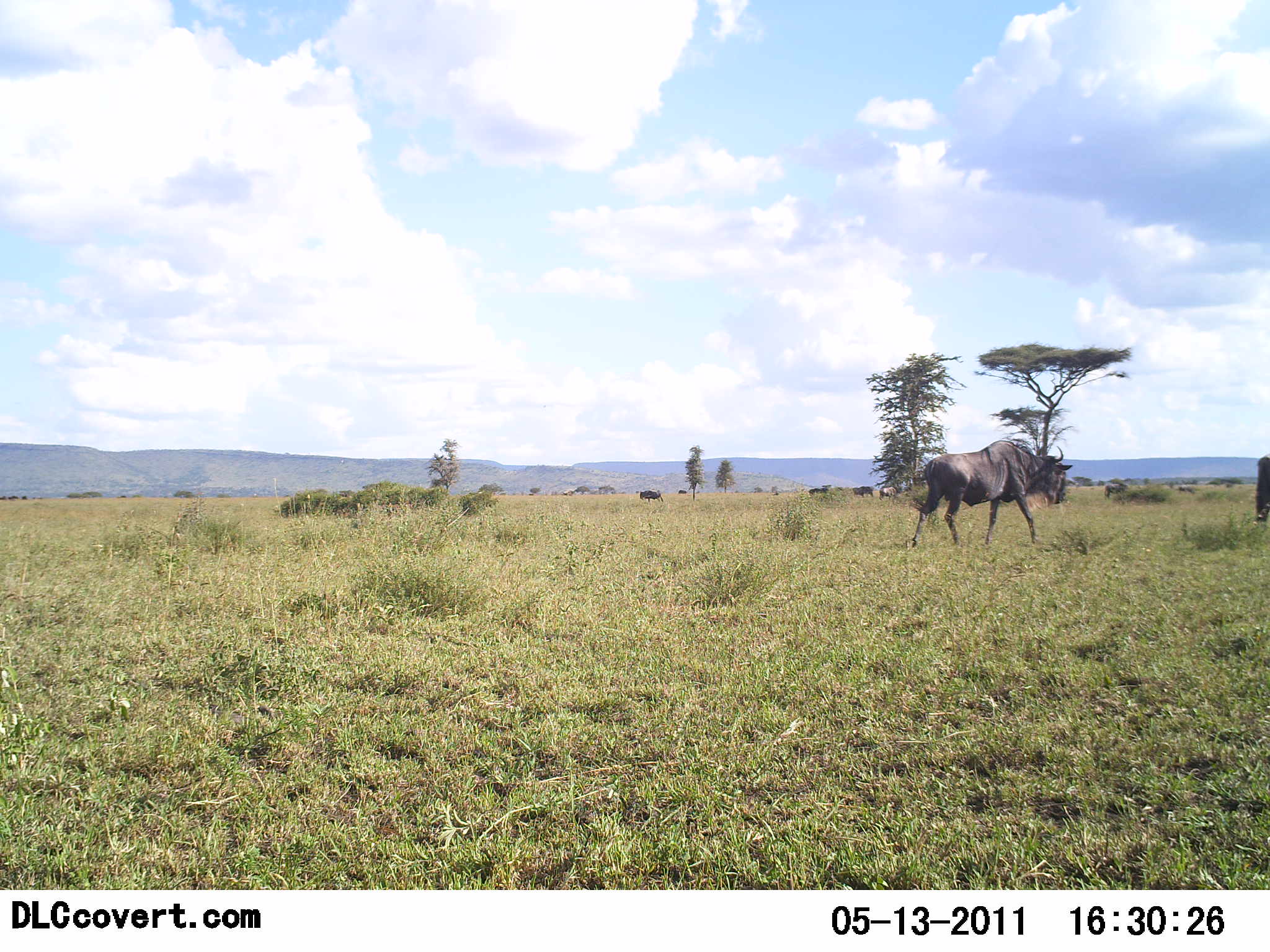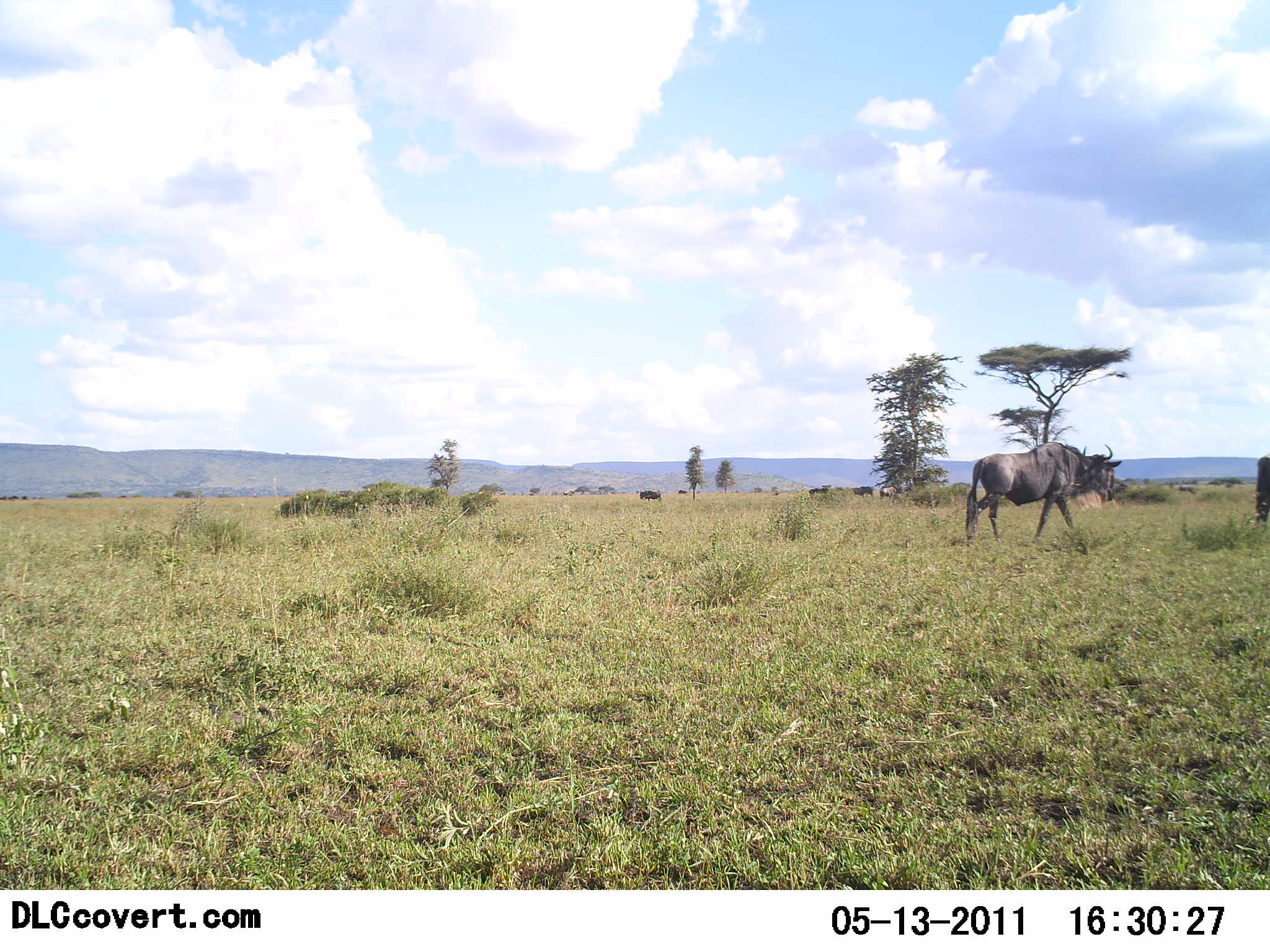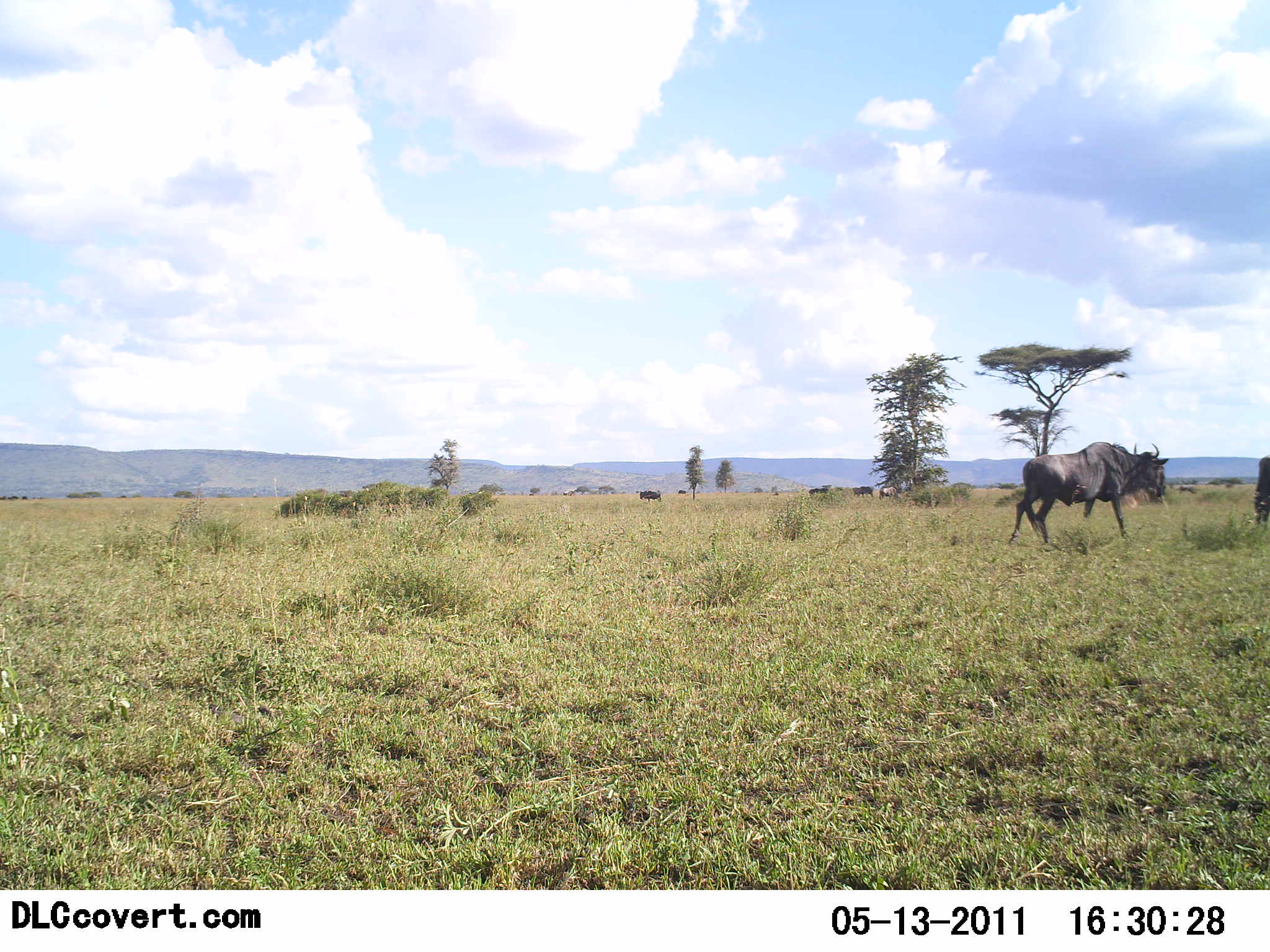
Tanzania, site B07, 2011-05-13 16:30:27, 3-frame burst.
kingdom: Animalia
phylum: Chordata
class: Mammalia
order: Artiodactyla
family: Bovidae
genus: Connochaetes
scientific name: Connochaetes taurinus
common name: blue wildebeest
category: wildebeest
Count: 2.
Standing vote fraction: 27%.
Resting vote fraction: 0%.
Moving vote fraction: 100%.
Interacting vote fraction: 0%.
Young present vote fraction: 0%.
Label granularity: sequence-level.